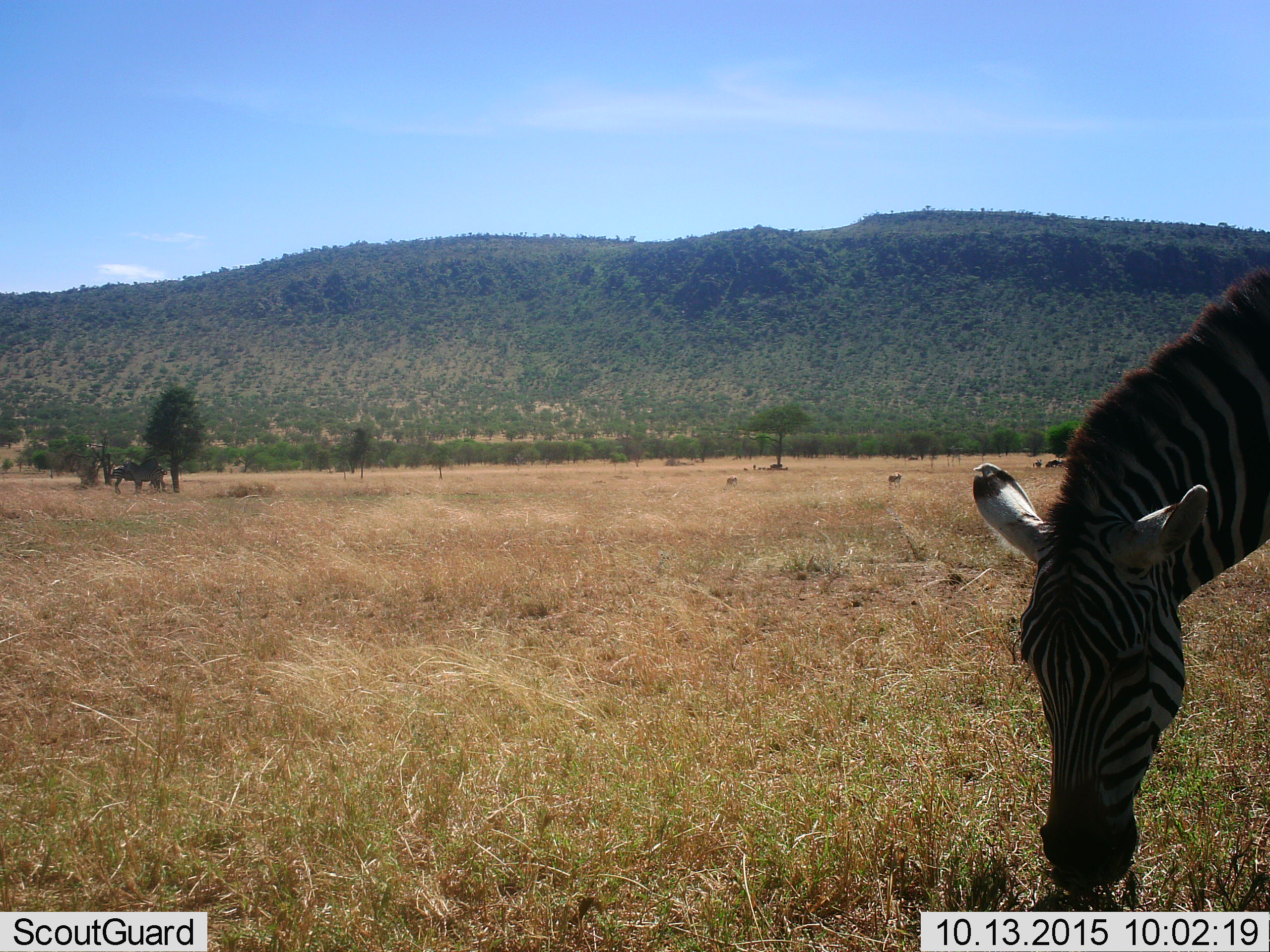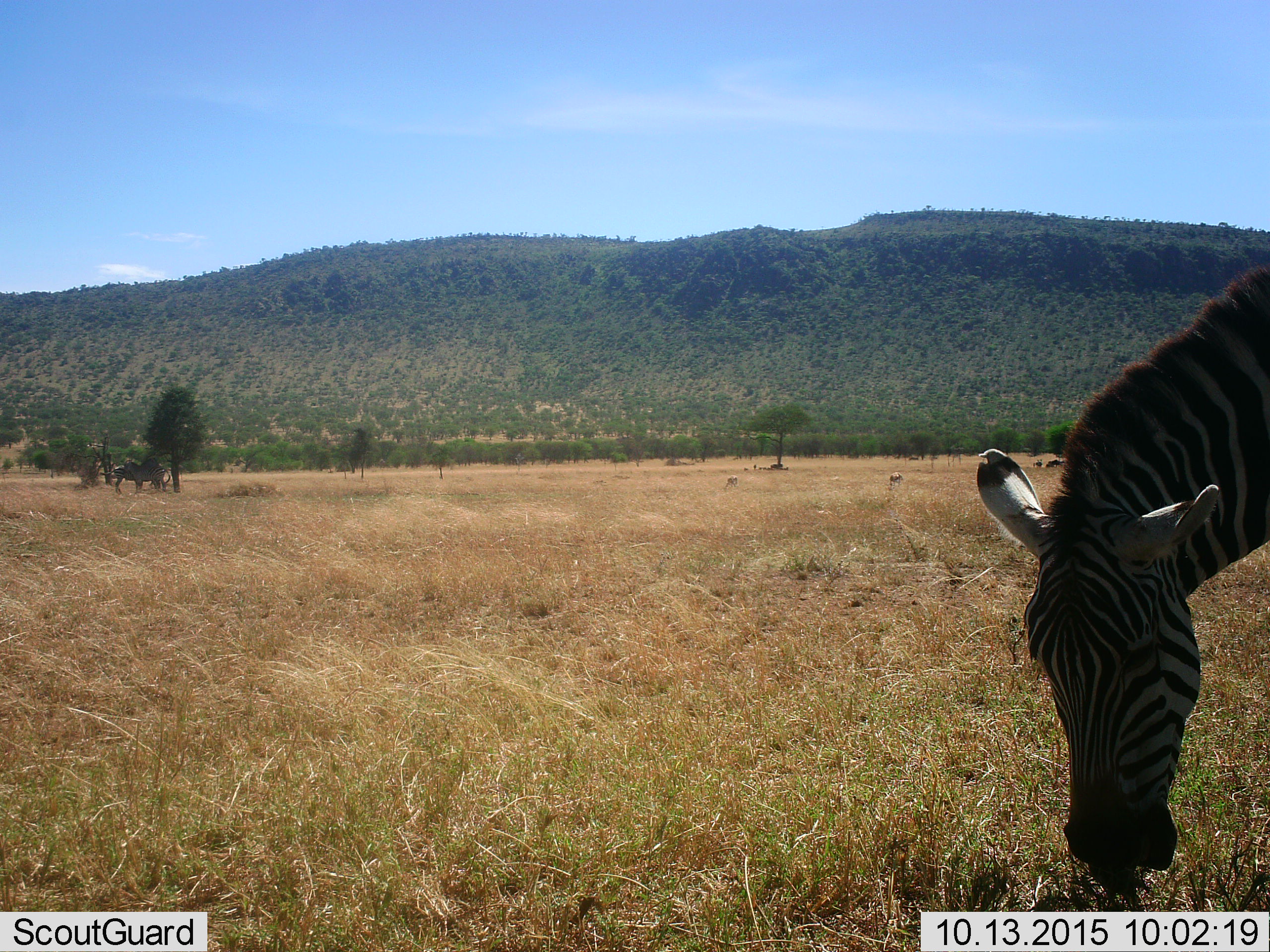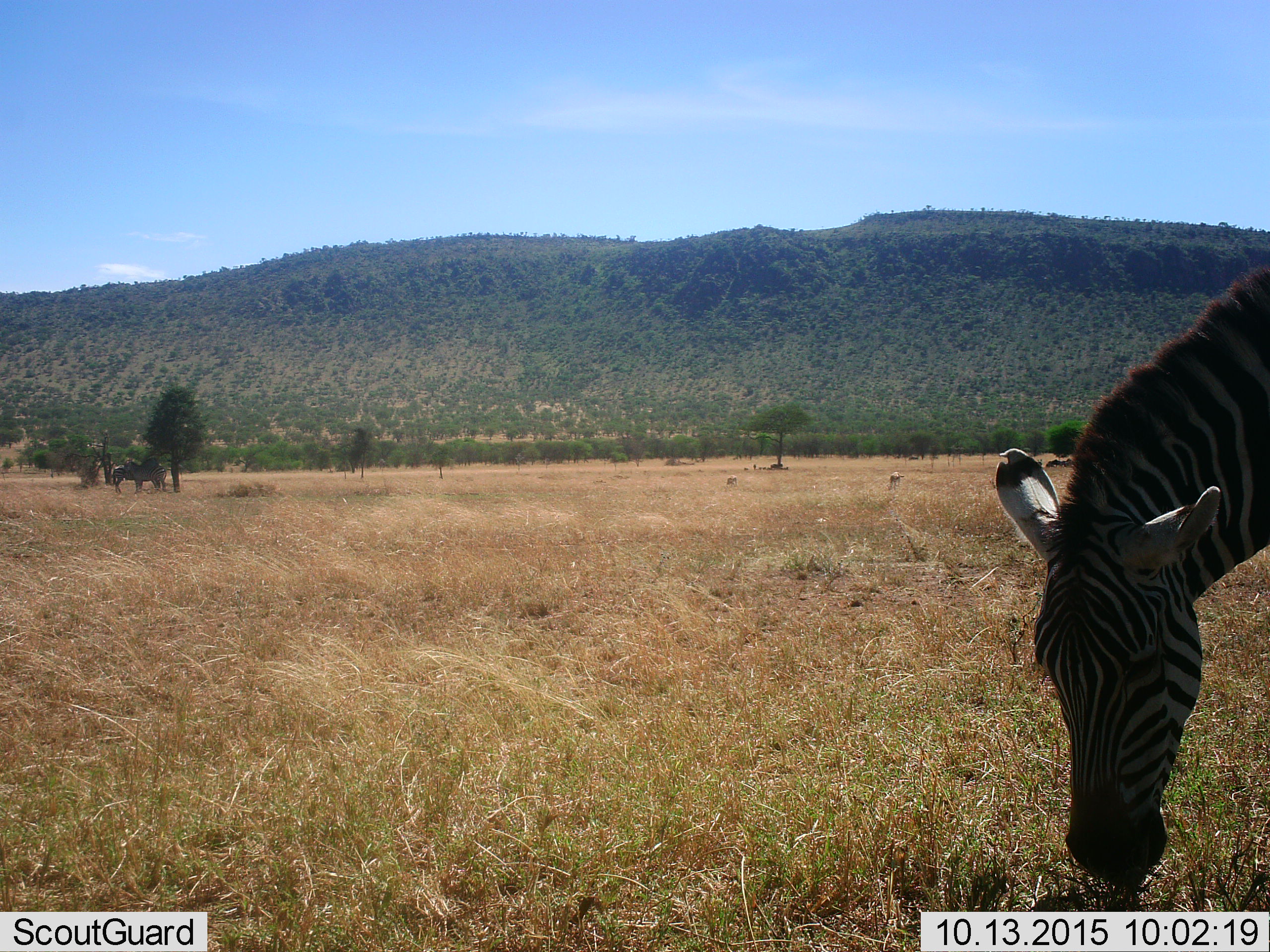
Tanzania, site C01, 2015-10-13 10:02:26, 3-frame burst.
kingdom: Animalia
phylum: Chordata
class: Mammalia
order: Perissodactyla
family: Equidae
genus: Equus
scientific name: Equus quagga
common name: plains zebra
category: zebra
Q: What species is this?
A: Zebra (plains zebra) (Equus quagga).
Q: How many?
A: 1.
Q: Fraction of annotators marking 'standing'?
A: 33%.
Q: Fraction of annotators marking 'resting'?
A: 0%.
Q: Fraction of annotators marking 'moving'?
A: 0%.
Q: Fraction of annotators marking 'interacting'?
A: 17%.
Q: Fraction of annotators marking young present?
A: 0%.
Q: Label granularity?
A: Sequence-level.